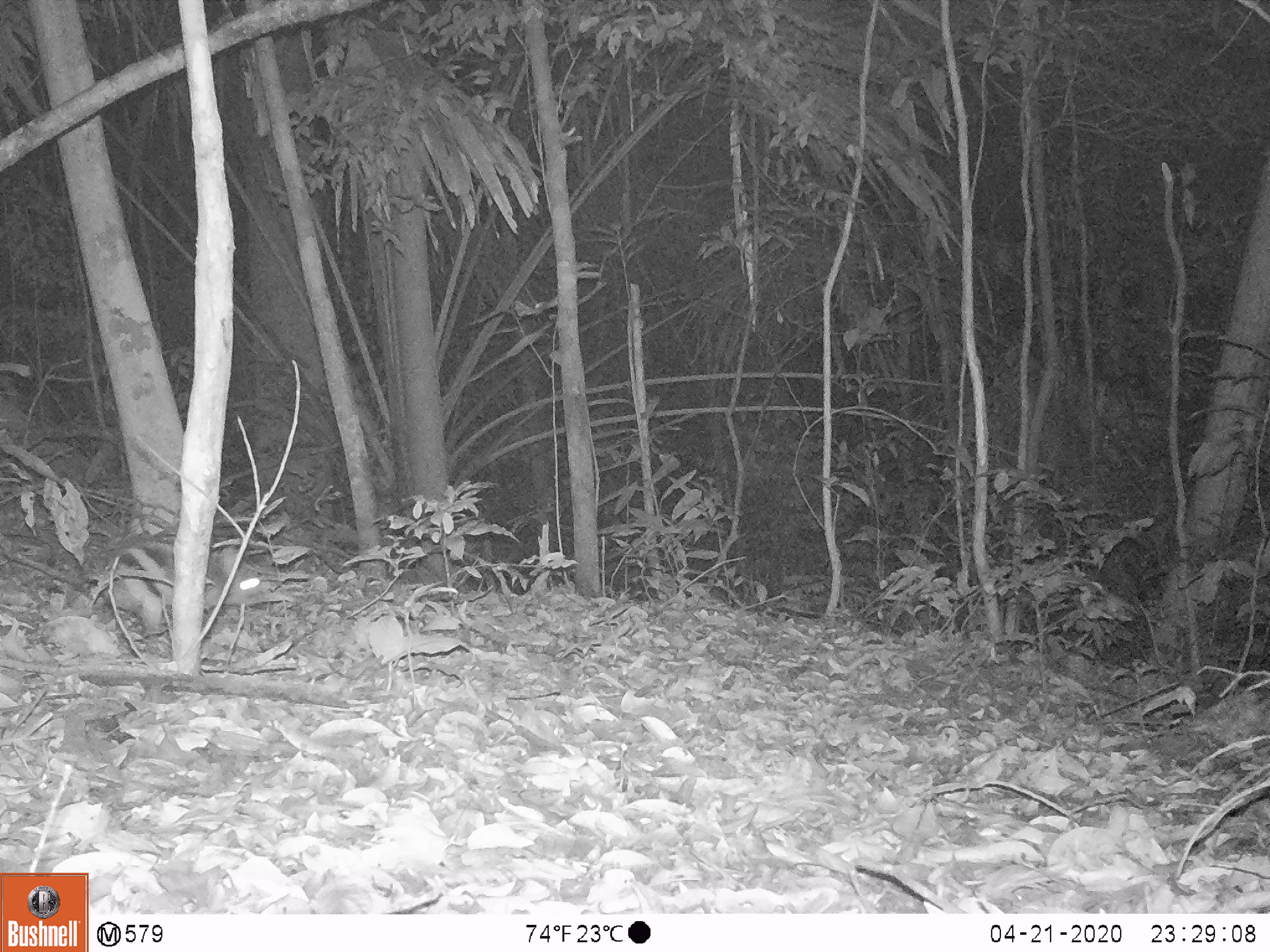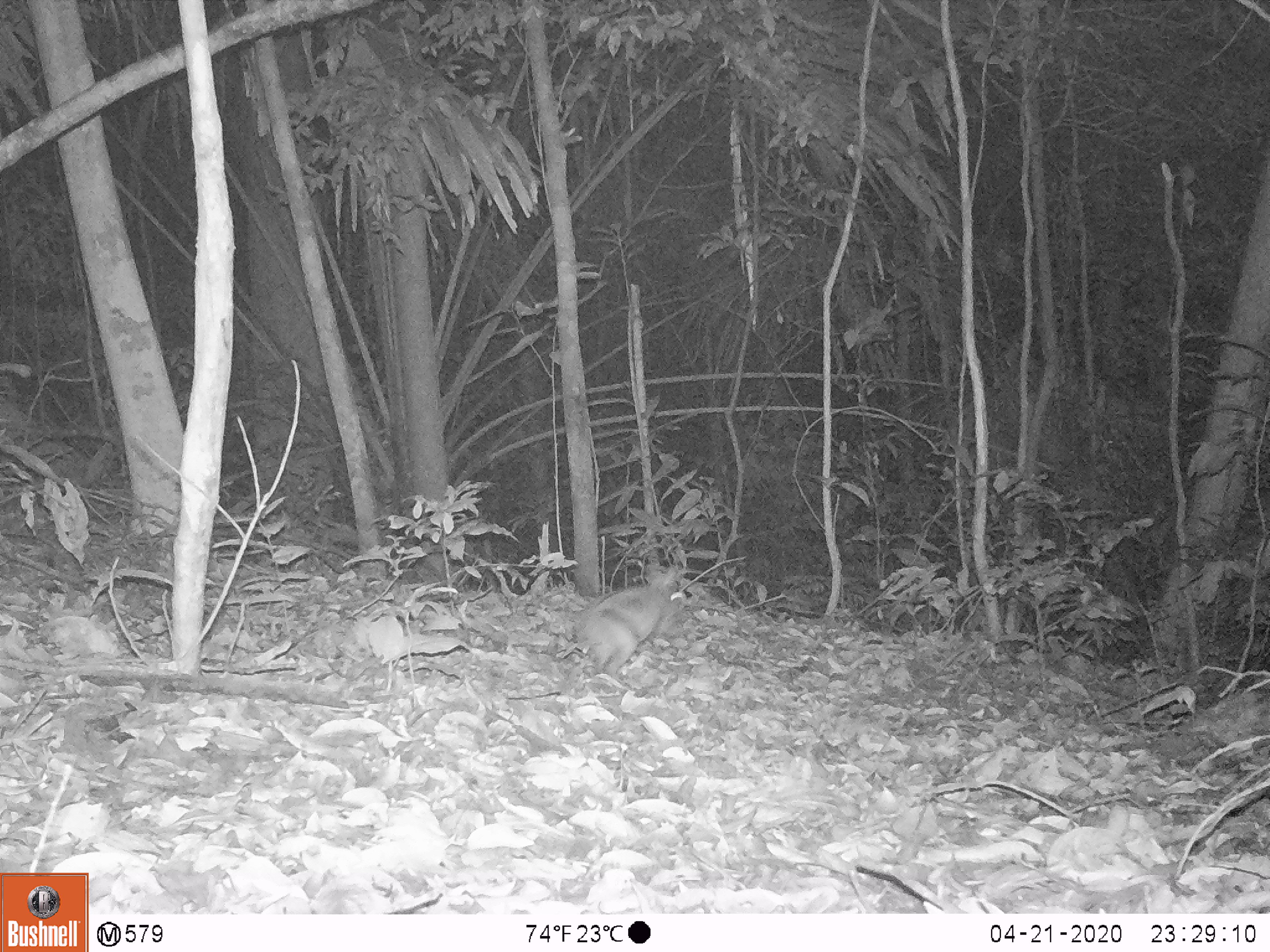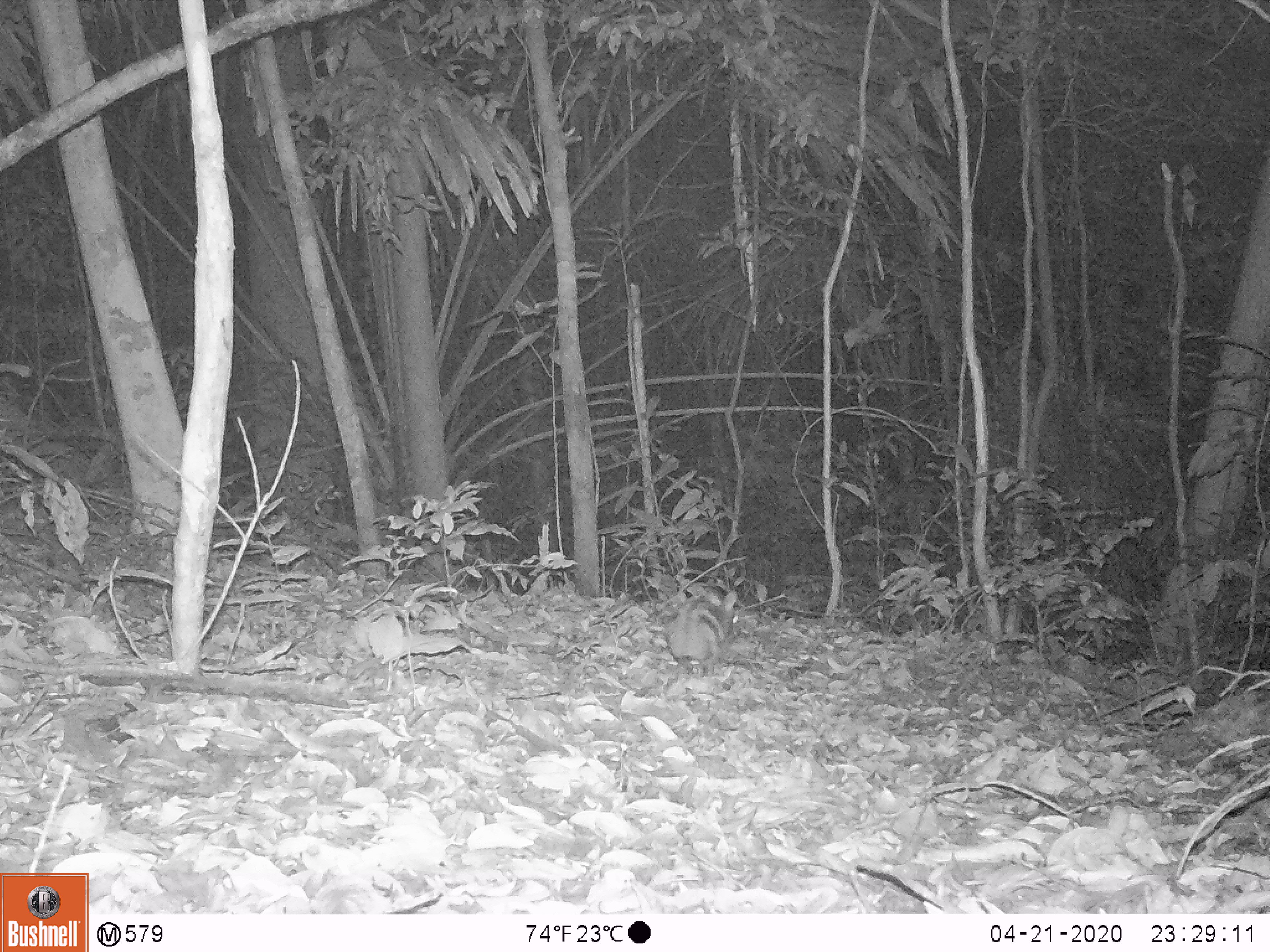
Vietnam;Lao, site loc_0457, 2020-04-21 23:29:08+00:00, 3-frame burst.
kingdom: Animalia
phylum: Chordata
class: Mammalia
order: Lagomorpha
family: Leporidae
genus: Nesolagus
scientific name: Nesolagus timminsi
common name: annamite striped rabbit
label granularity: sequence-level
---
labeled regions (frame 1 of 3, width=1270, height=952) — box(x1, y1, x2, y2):
annamite striped rabbit: box(101, 538, 279, 632)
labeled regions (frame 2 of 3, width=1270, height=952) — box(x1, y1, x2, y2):
annamite striped rabbit: box(572, 561, 687, 676)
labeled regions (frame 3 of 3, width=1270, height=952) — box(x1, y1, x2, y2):
annamite striped rabbit: box(663, 589, 738, 667)